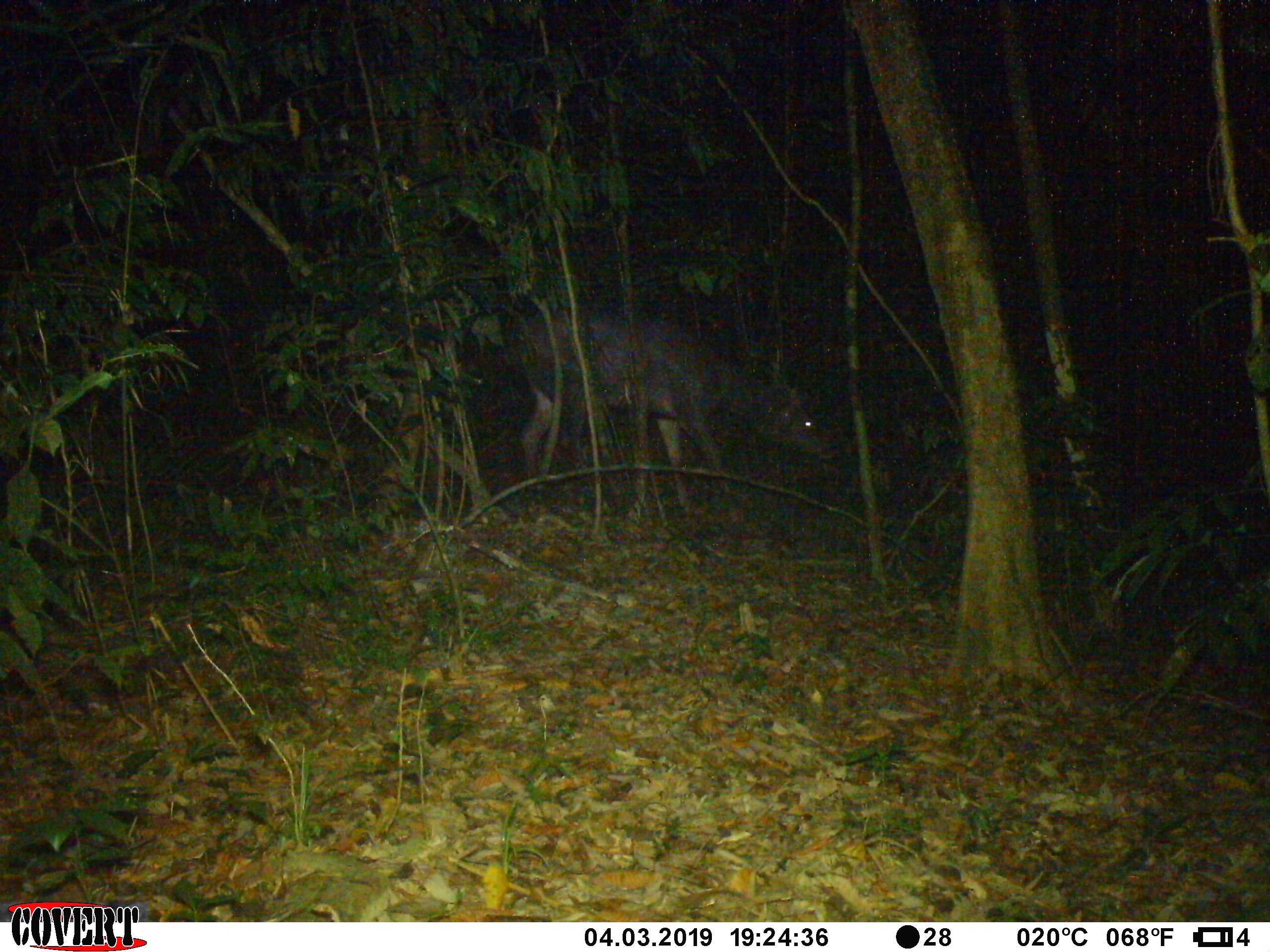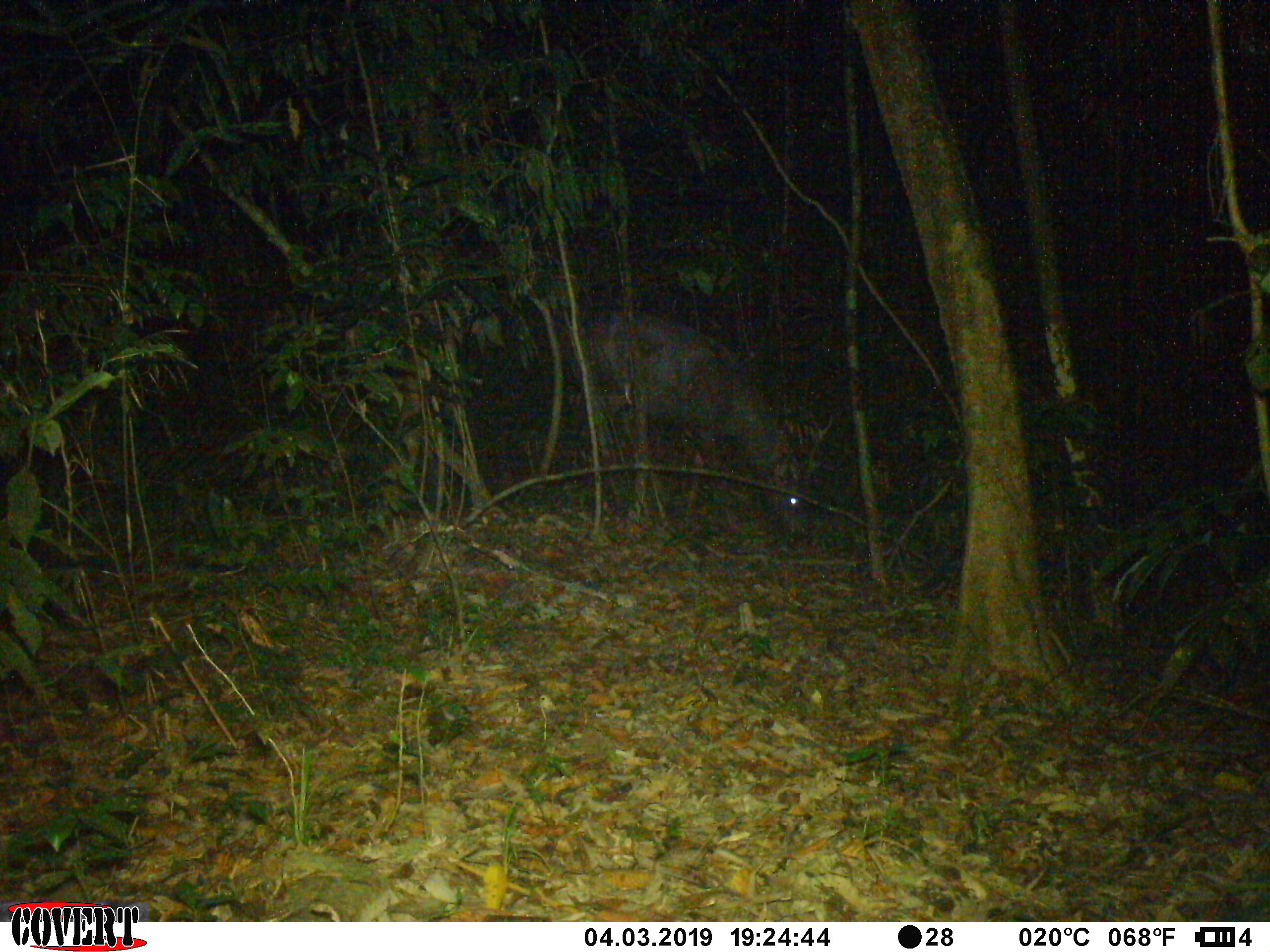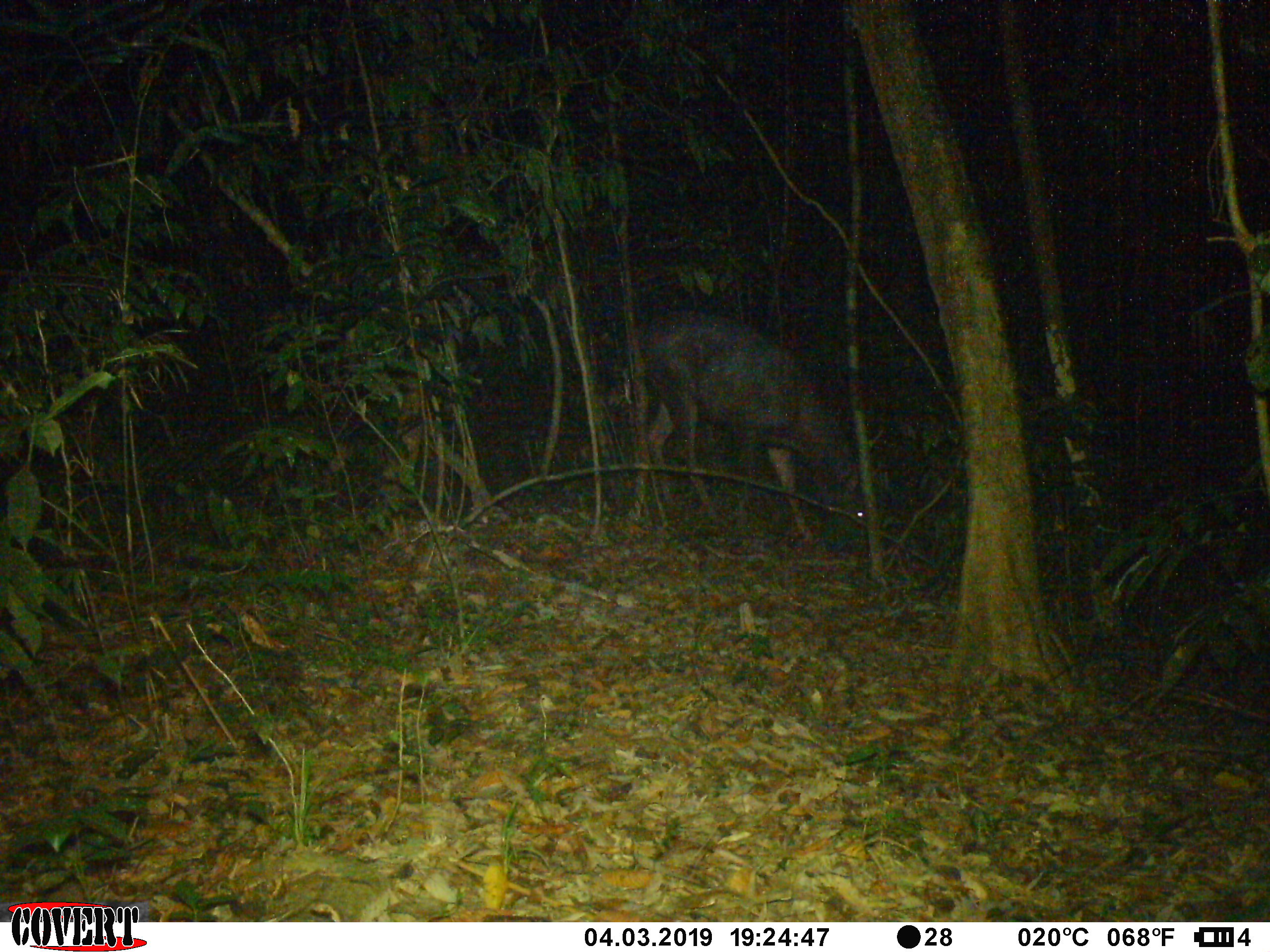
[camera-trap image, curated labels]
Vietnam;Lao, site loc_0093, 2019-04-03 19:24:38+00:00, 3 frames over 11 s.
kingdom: Animalia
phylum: Chordata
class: Mammalia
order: Artiodactyla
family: Cervidae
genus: Rusa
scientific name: Rusa unicolor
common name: sambar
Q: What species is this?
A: Sambar (Rusa unicolor).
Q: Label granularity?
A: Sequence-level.